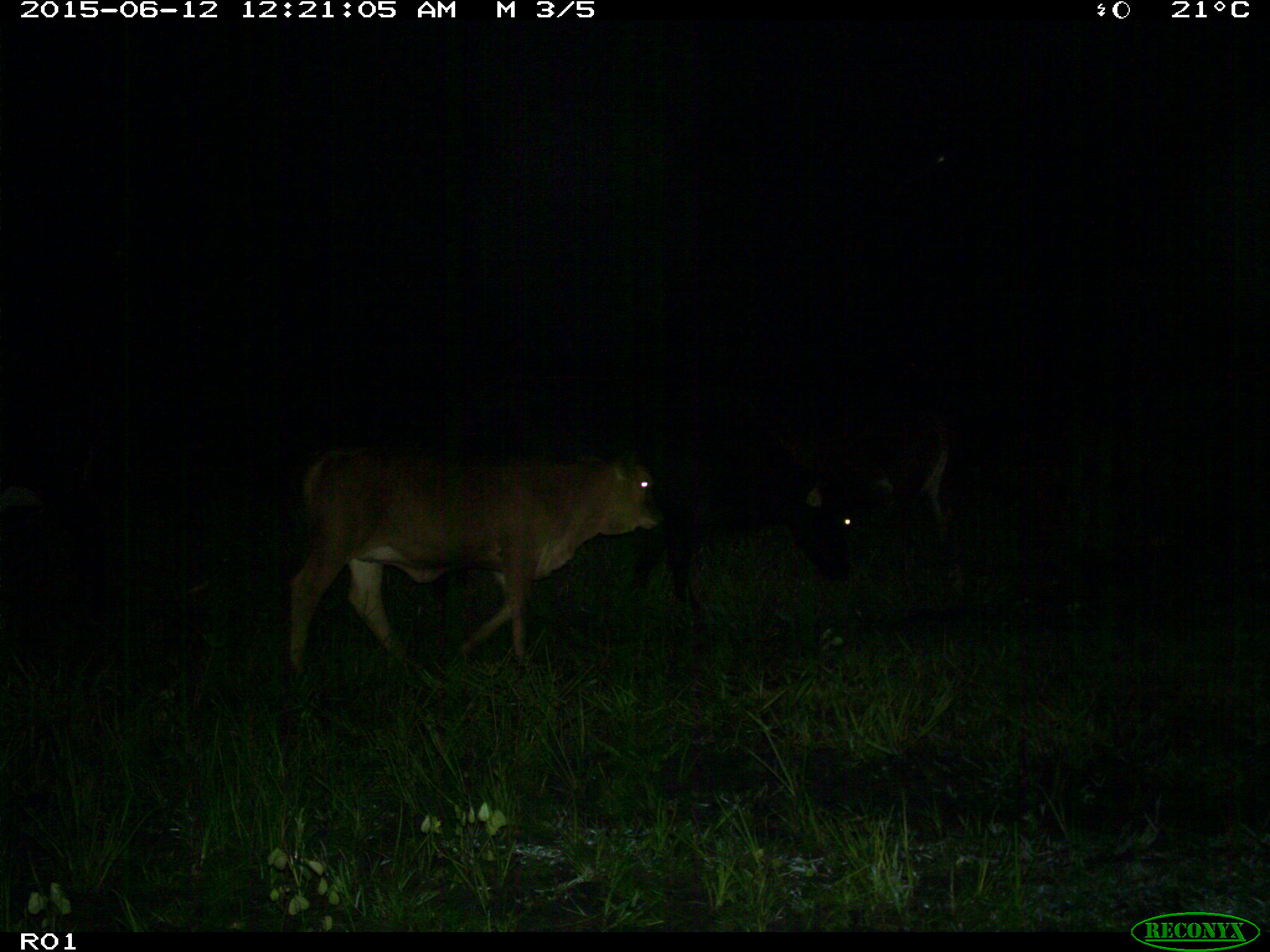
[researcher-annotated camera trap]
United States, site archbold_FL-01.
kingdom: Animalia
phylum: Chordata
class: Mammalia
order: Artiodactyla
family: Bovidae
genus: Bos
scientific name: Bos taurus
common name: domestic cow